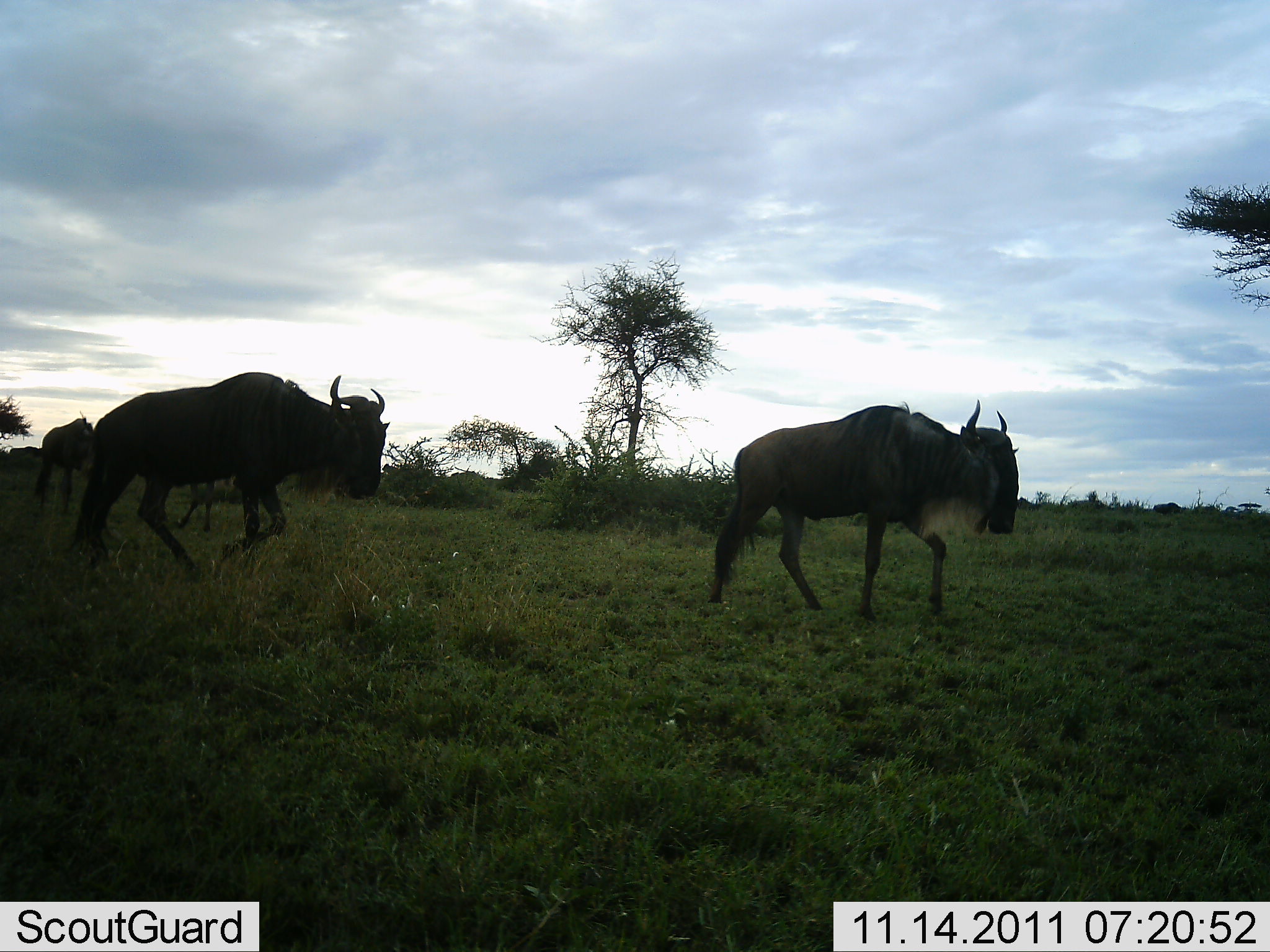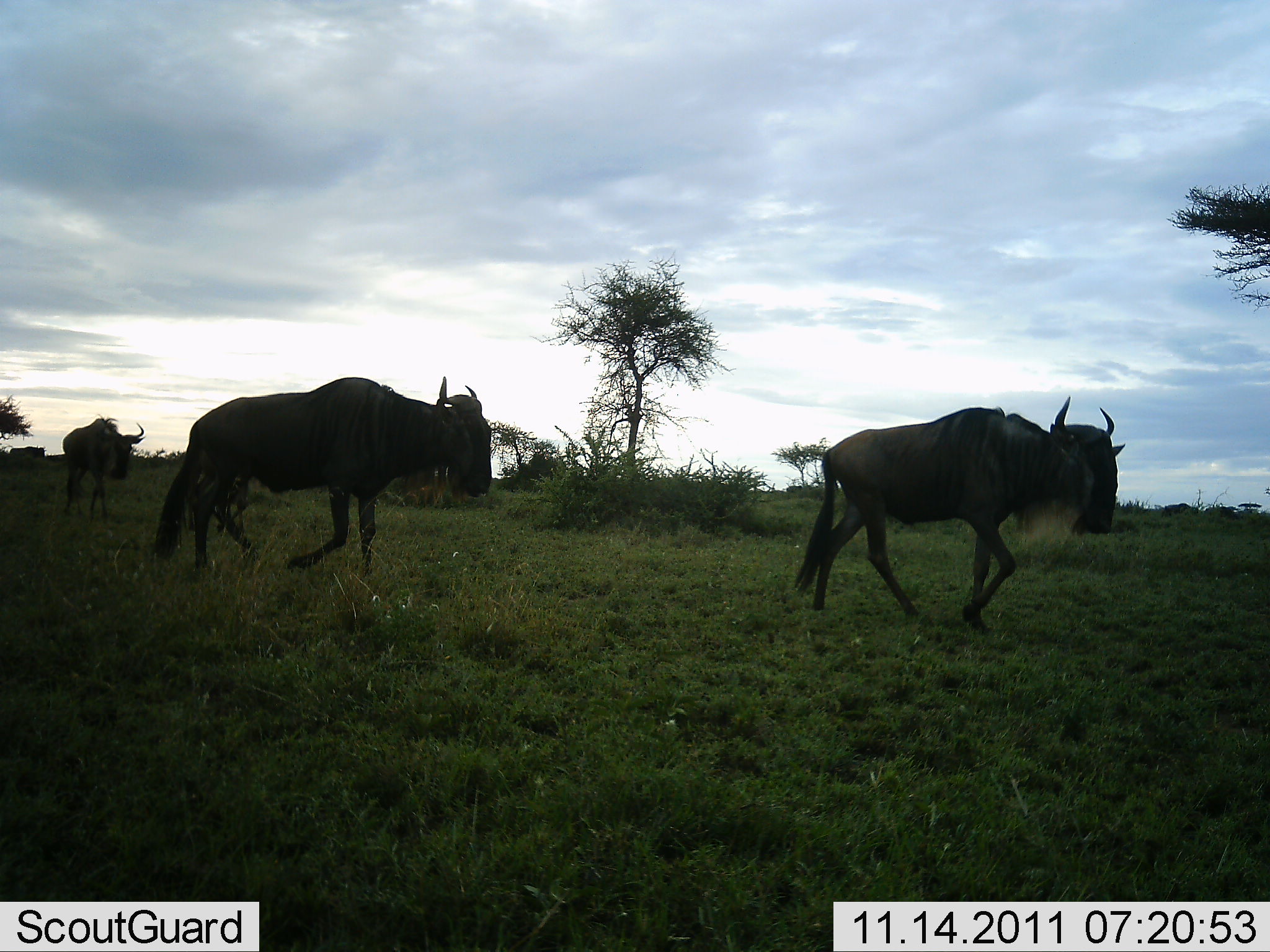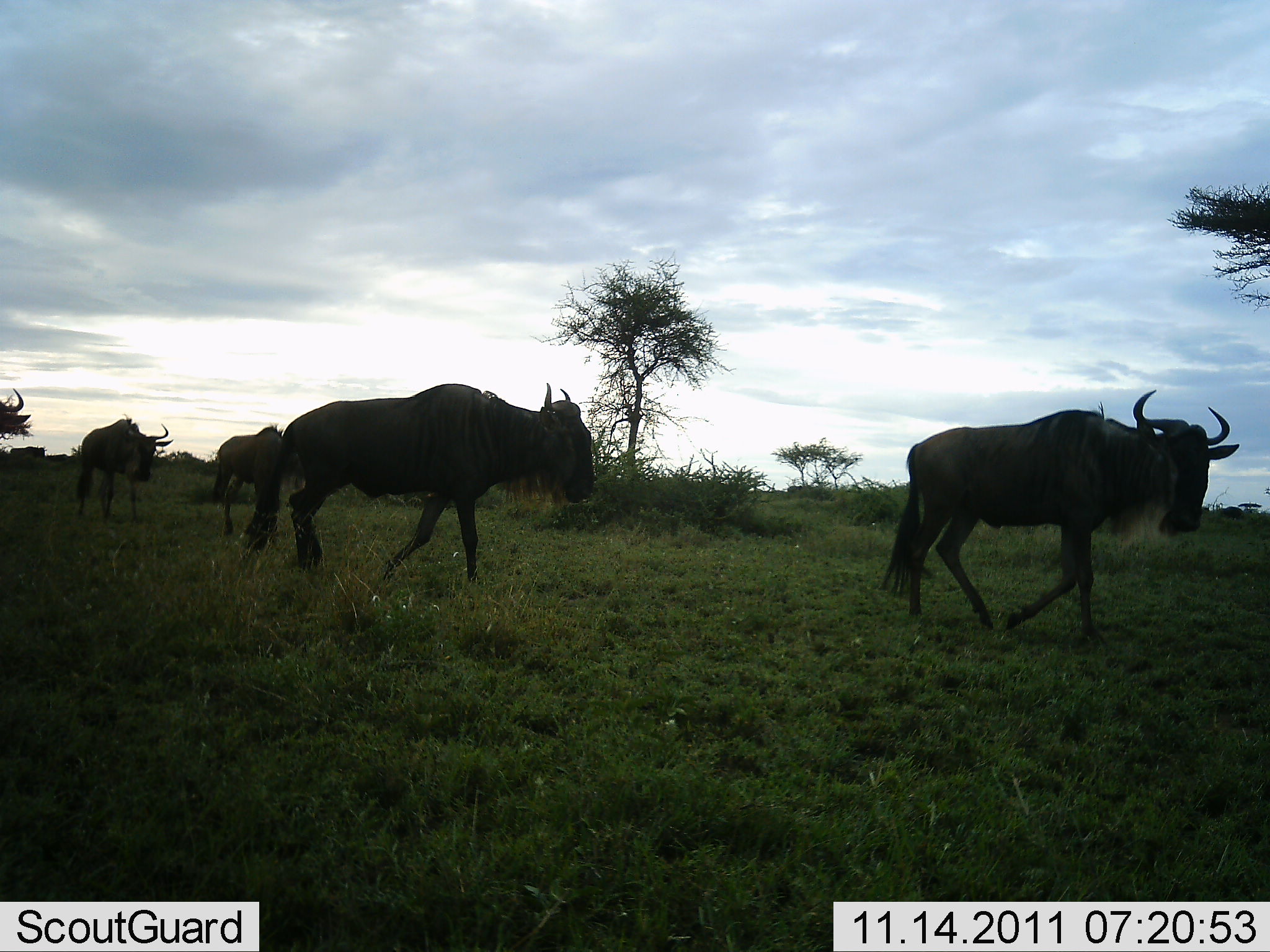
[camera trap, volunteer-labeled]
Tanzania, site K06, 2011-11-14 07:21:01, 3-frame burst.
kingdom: Animalia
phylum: Chordata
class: Mammalia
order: Artiodactyla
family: Bovidae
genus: Connochaetes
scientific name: Connochaetes taurinus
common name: blue wildebeest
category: wildebeest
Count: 5.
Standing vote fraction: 8%.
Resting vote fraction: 0%.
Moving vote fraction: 100%.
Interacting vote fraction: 0%.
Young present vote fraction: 0%.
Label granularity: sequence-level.